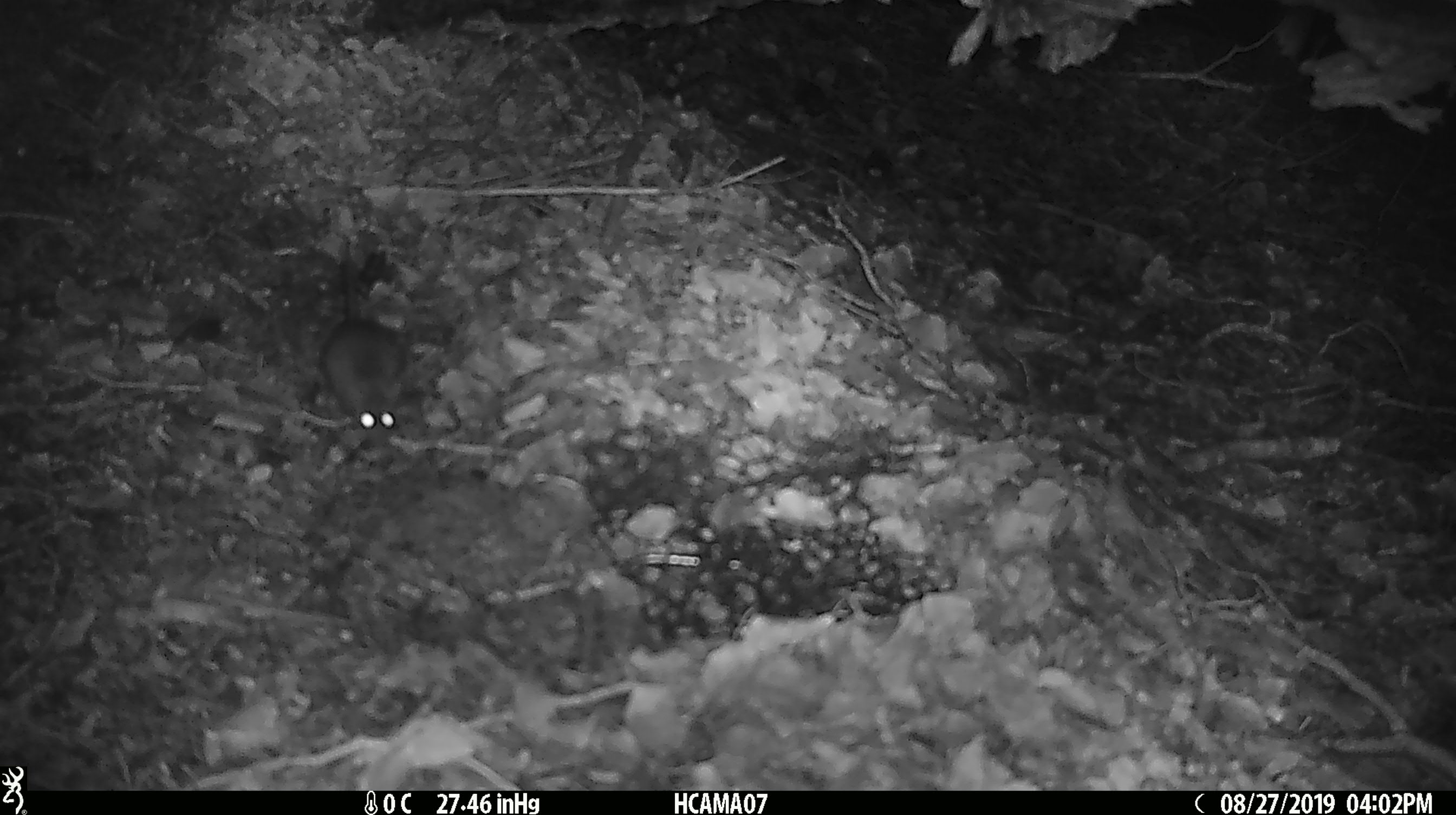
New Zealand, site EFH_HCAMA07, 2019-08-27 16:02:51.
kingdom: Animalia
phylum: Chordata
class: Mammalia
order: Rodentia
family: Muridae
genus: Mus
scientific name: Mus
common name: mouse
Mouse (Mus).